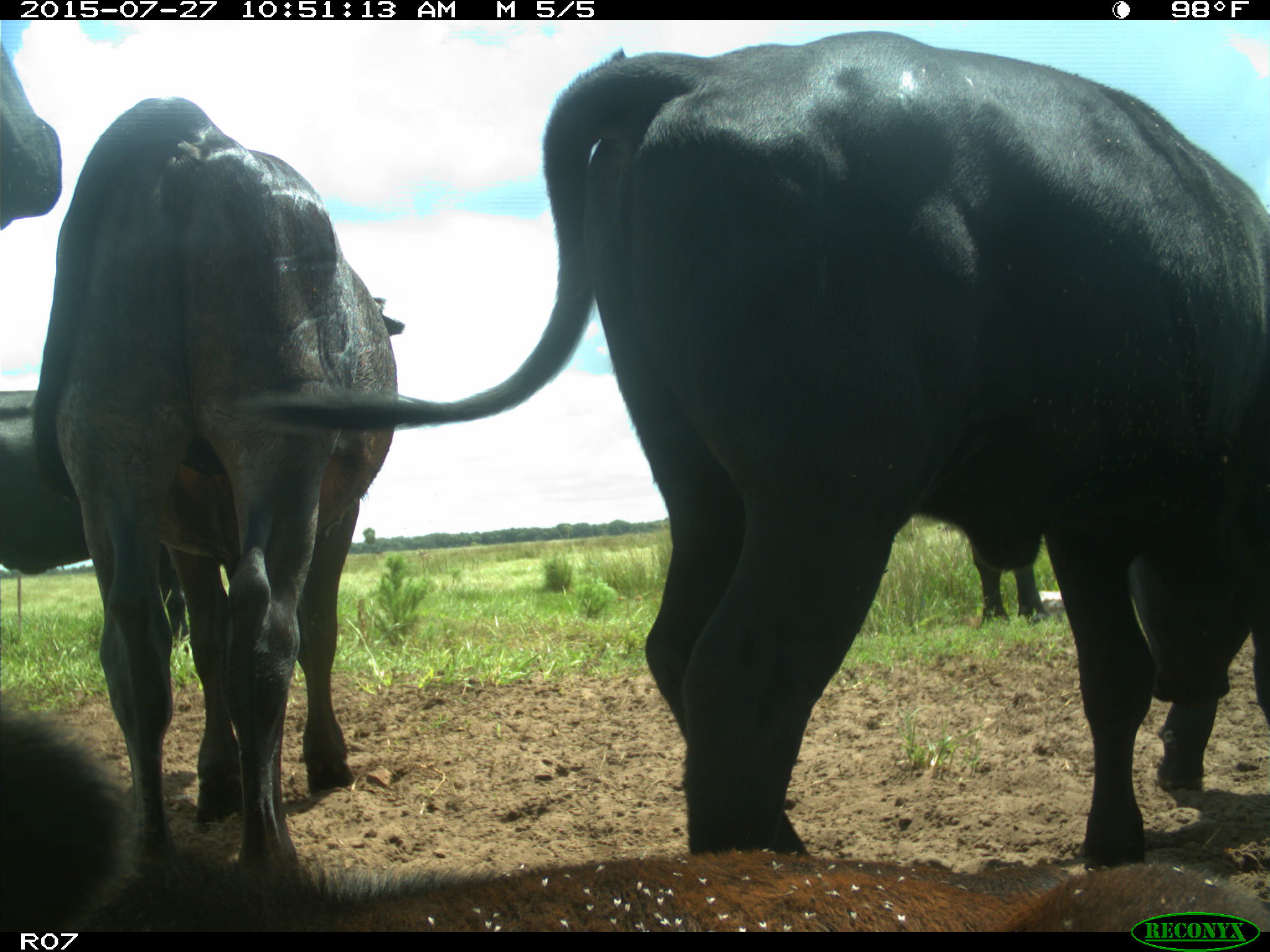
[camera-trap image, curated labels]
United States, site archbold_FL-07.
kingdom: Animalia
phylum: Chordata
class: Mammalia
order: Artiodactyla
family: Bovidae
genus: Bos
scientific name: Bos taurus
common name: domestic cow